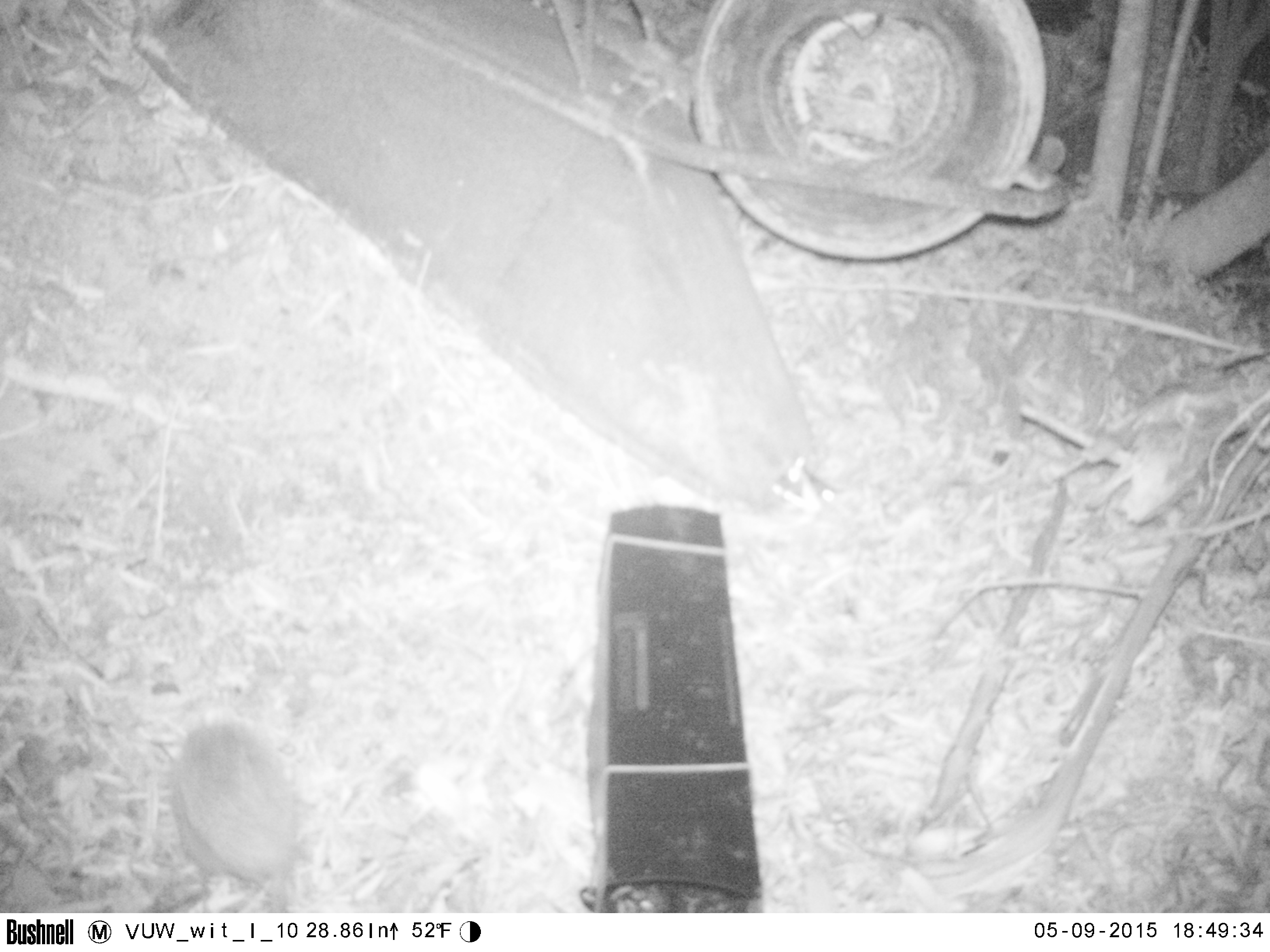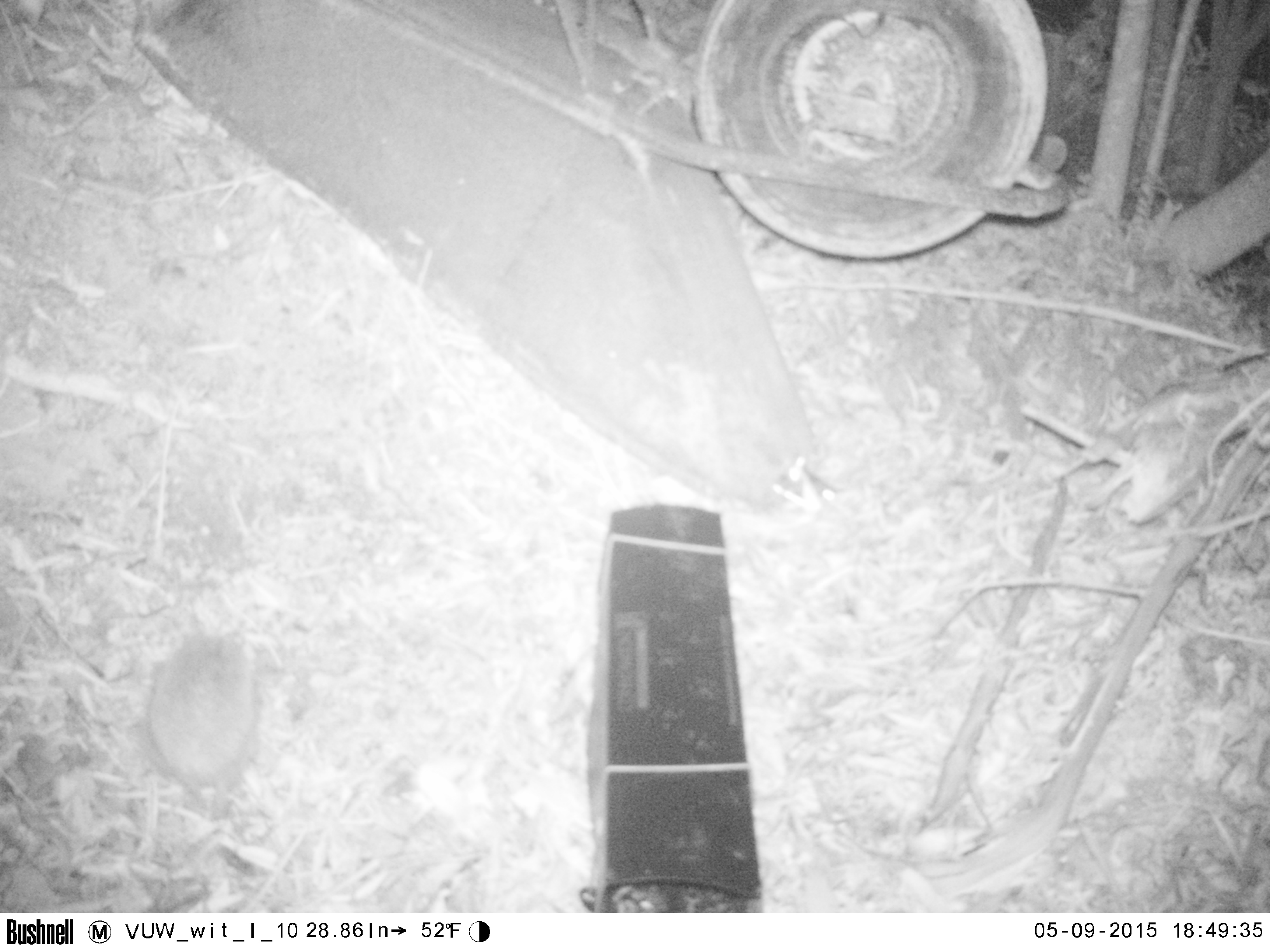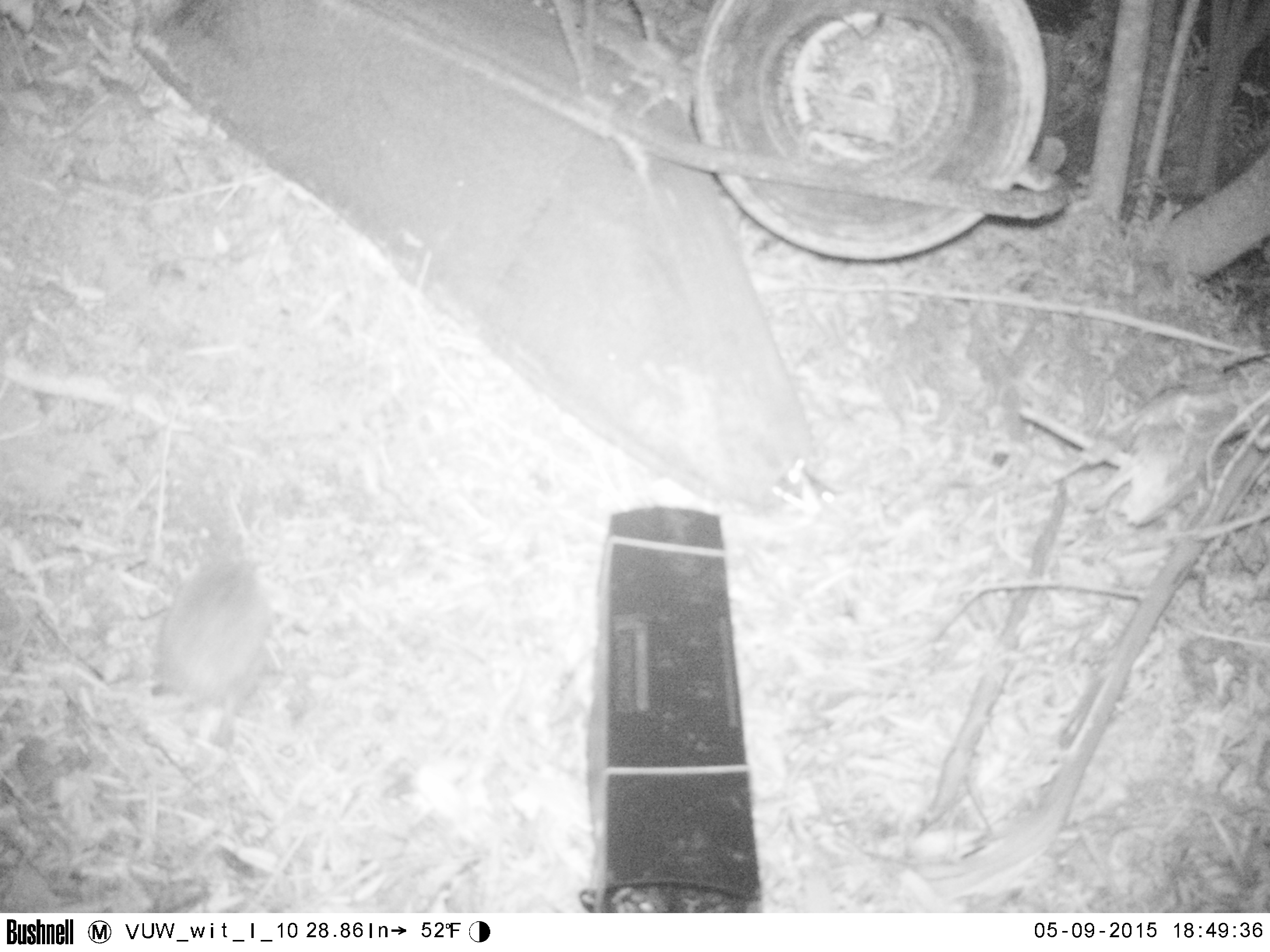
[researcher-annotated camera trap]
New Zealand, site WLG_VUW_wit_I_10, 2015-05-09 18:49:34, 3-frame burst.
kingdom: Animalia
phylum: Chordata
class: Mammalia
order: Eulipotyphla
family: Erinaceidae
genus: Erinaceus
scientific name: Erinaceus europaeus europaeus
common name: european hedgehog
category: hedgehog